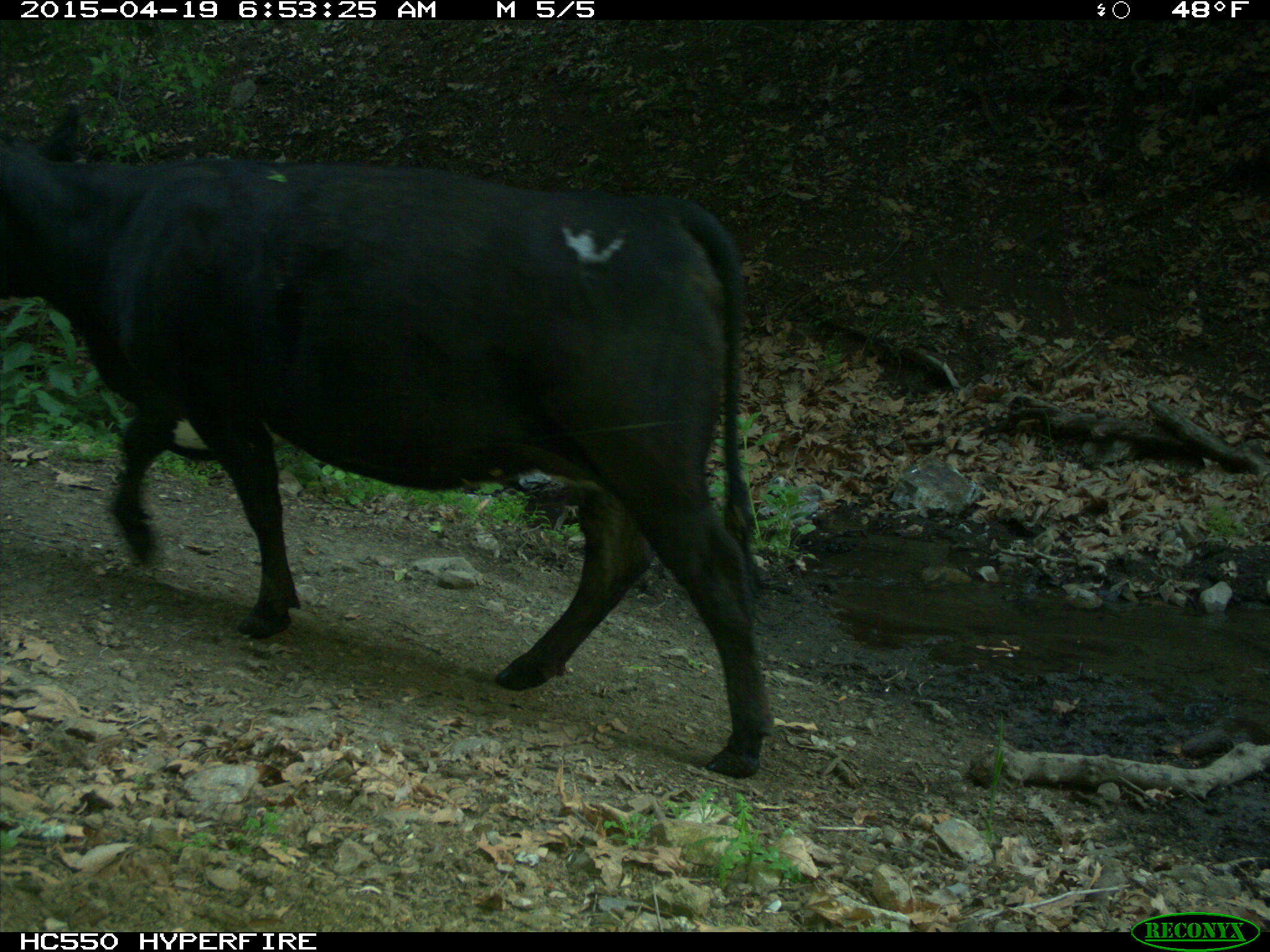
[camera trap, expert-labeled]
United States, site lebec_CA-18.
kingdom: Animalia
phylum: Chordata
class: Mammalia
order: Artiodactyla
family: Bovidae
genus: Bos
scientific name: Bos taurus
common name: domestic cow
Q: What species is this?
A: Bos taurus (domestic cow).